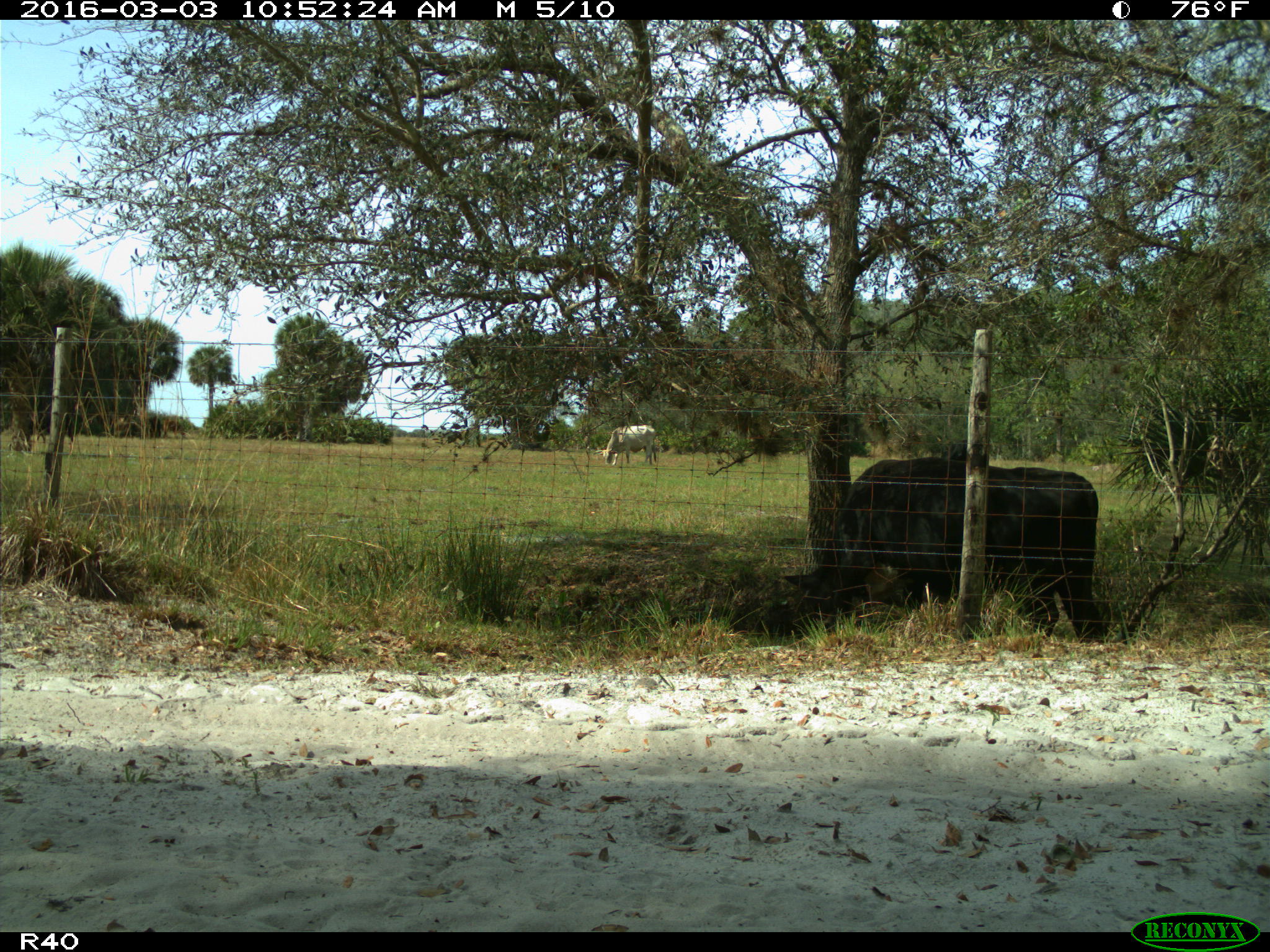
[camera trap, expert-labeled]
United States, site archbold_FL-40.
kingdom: Animalia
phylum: Chordata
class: Mammalia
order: Artiodactyla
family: Bovidae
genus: Bos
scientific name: Bos taurus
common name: domestic cow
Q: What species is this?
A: Bos taurus (domestic cow).